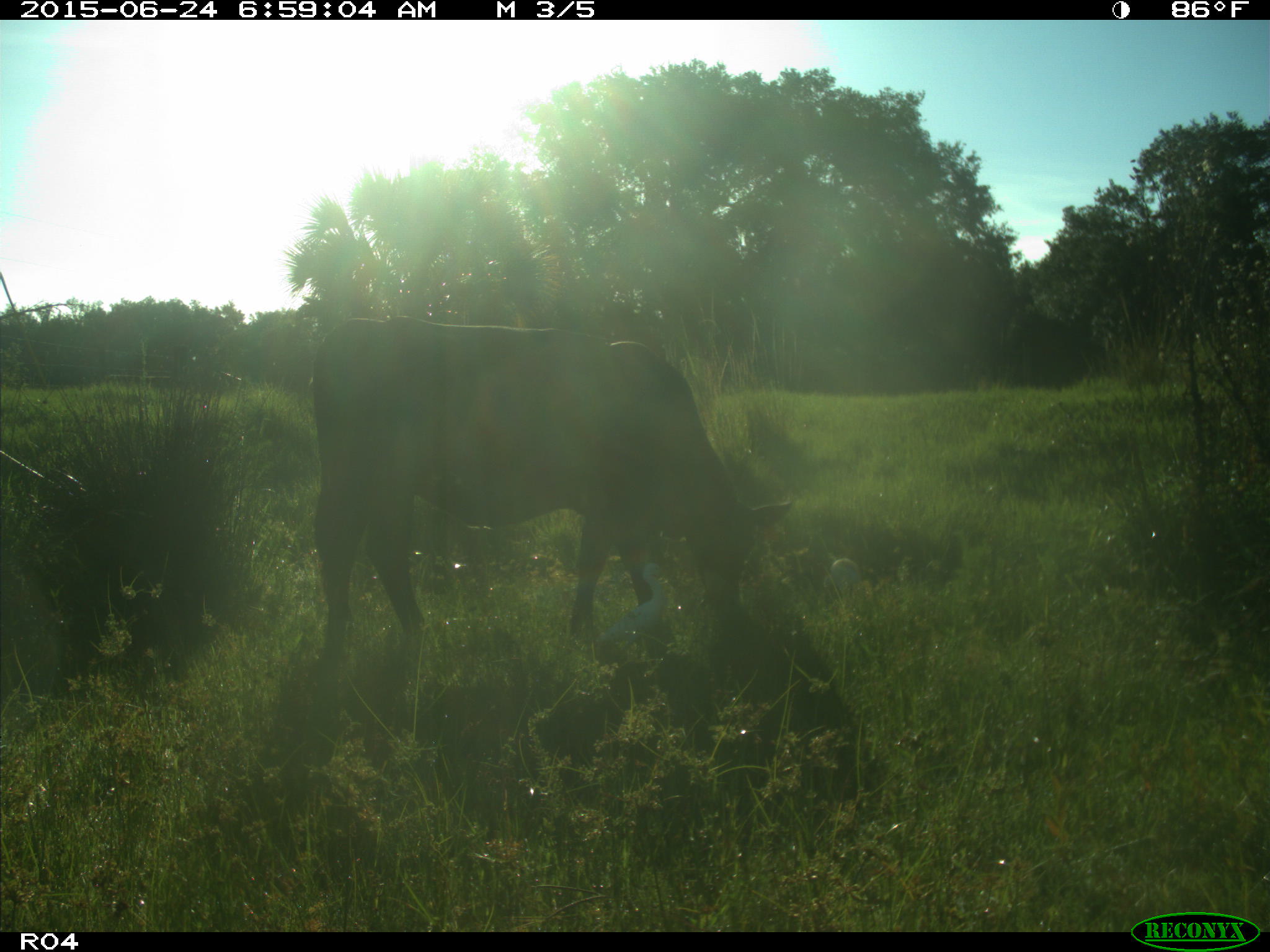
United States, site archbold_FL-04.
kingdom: Animalia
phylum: Chordata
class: Mammalia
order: Artiodactyla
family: Bovidae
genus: Bos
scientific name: Bos taurus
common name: domestic cow